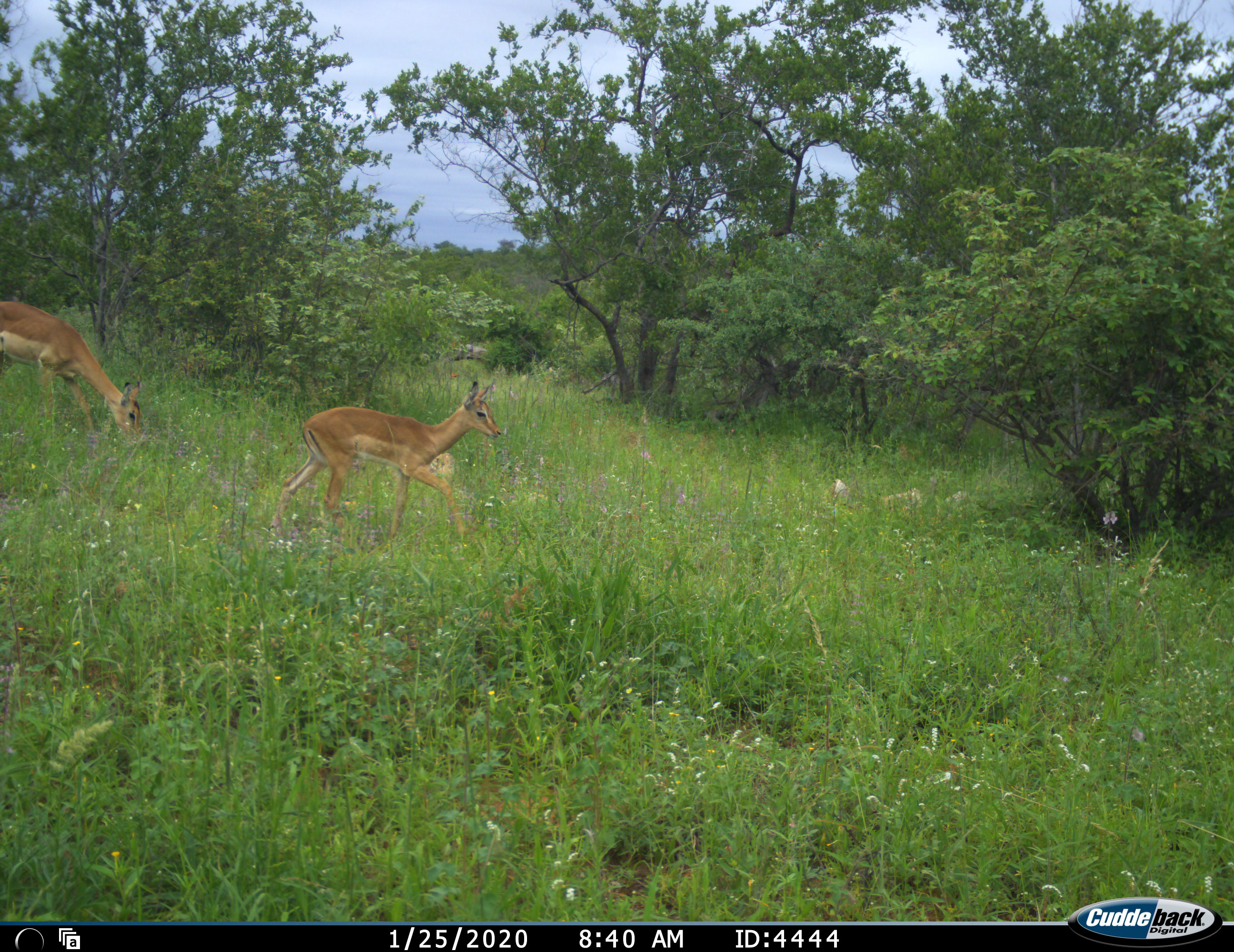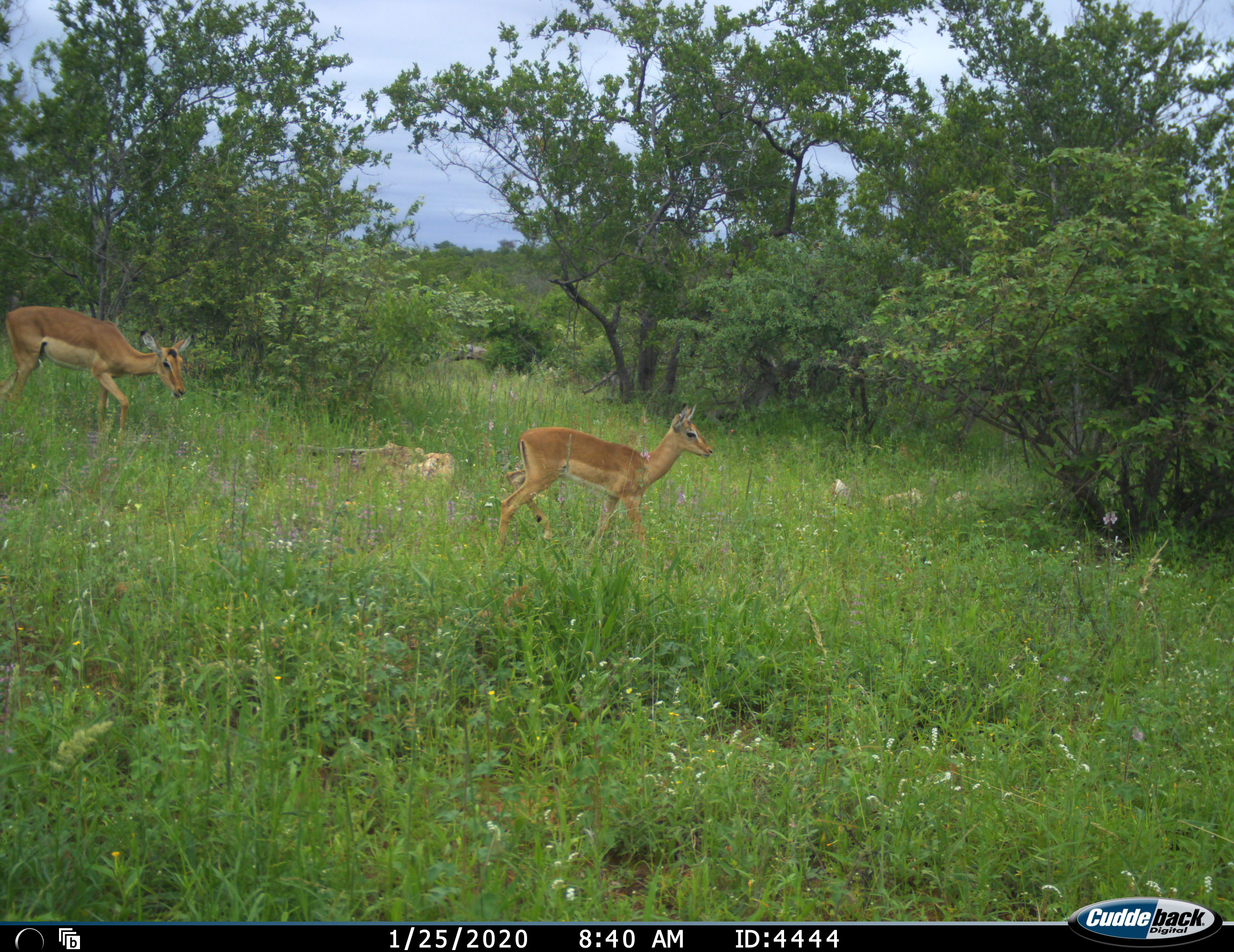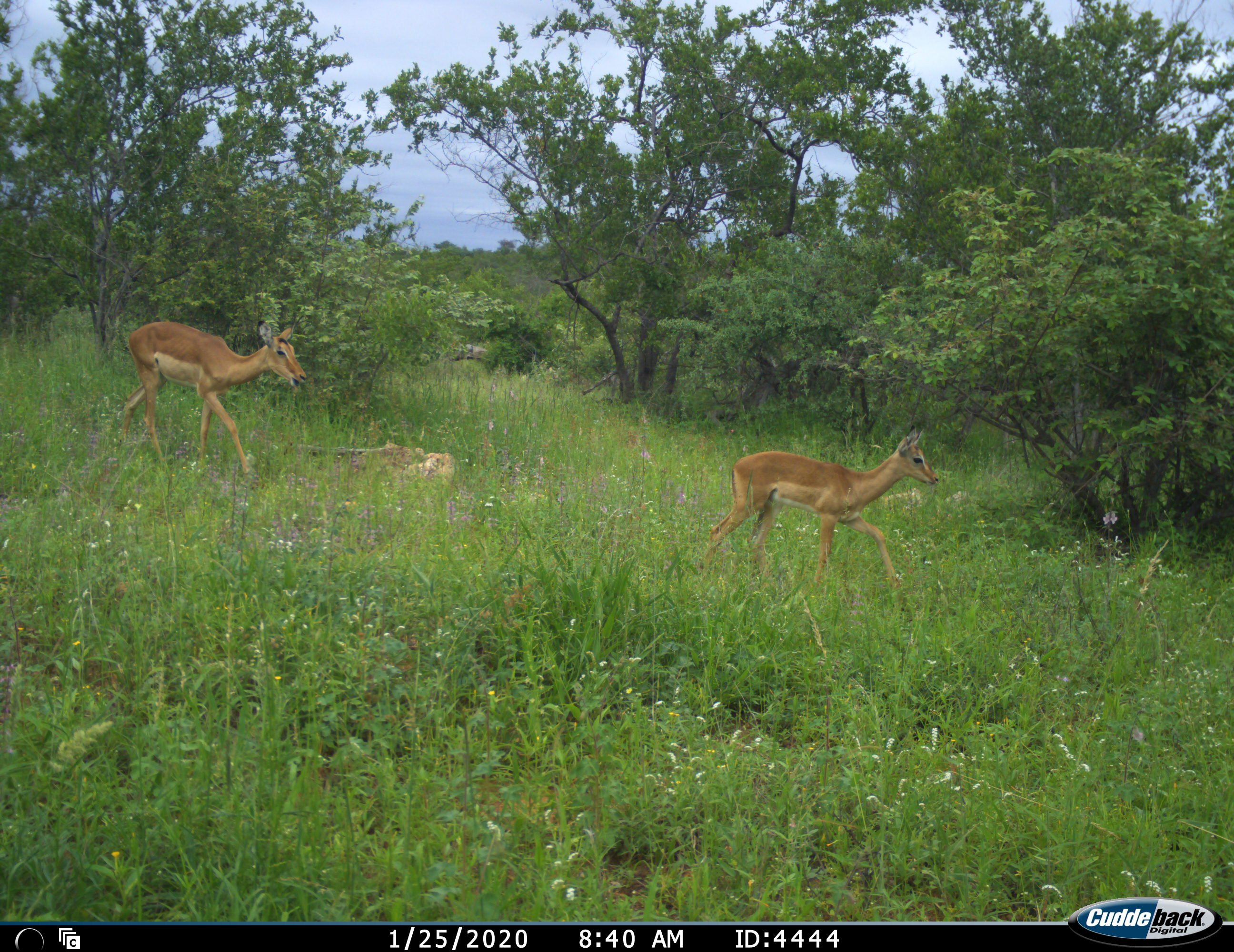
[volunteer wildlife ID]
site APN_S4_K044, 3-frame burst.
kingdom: Animalia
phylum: Chordata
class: Mammalia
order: Artiodactyla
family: Bovidae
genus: Aepyceros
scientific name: Aepyceros melampus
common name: impala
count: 2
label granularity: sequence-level